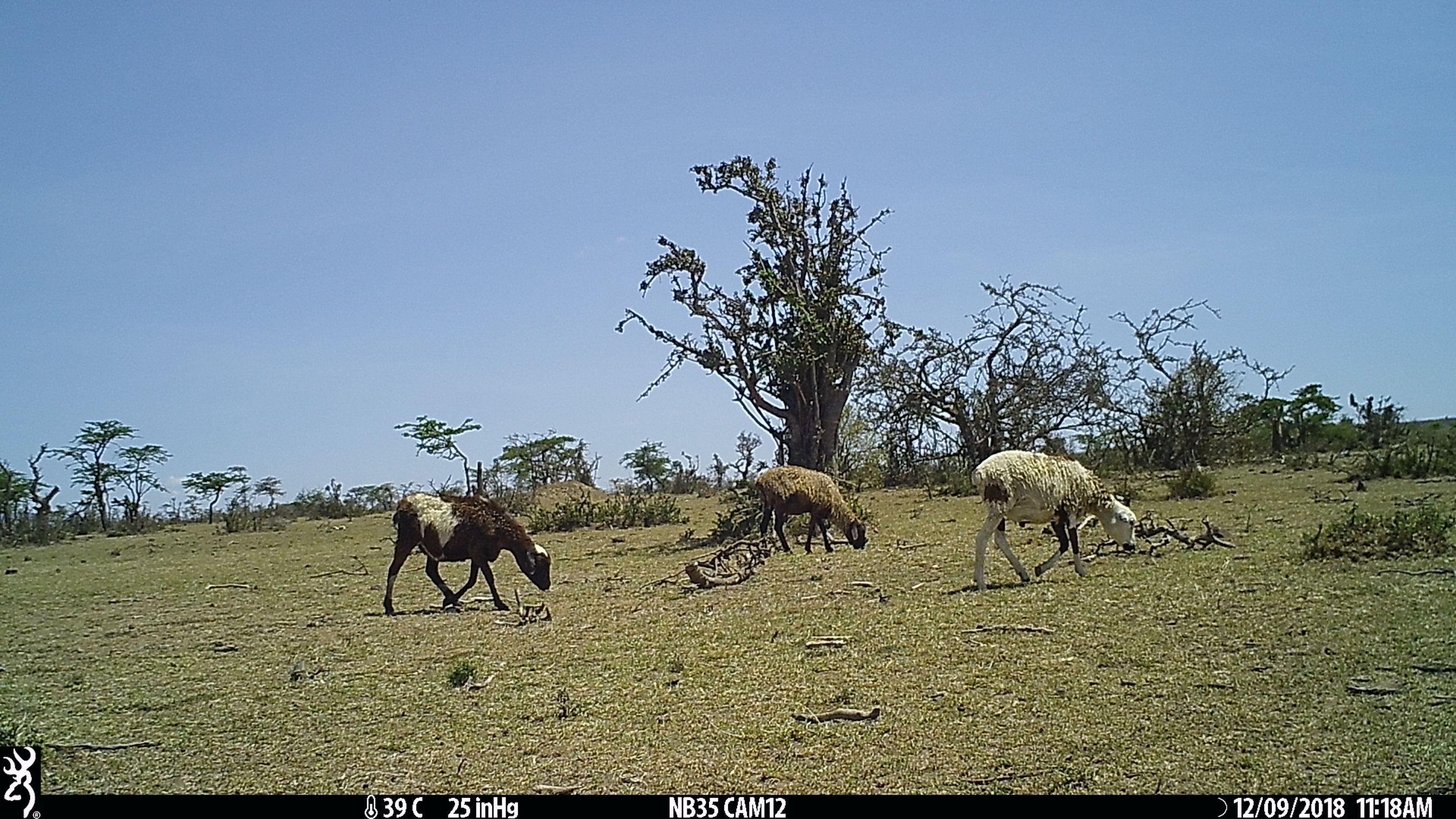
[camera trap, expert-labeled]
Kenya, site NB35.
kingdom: Animalia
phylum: Chordata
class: Mammalia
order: Artiodactyla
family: Bovidae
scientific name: Bovidae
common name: sheep or goat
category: shoat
Shoat (sheep or goat) (Bovidae).